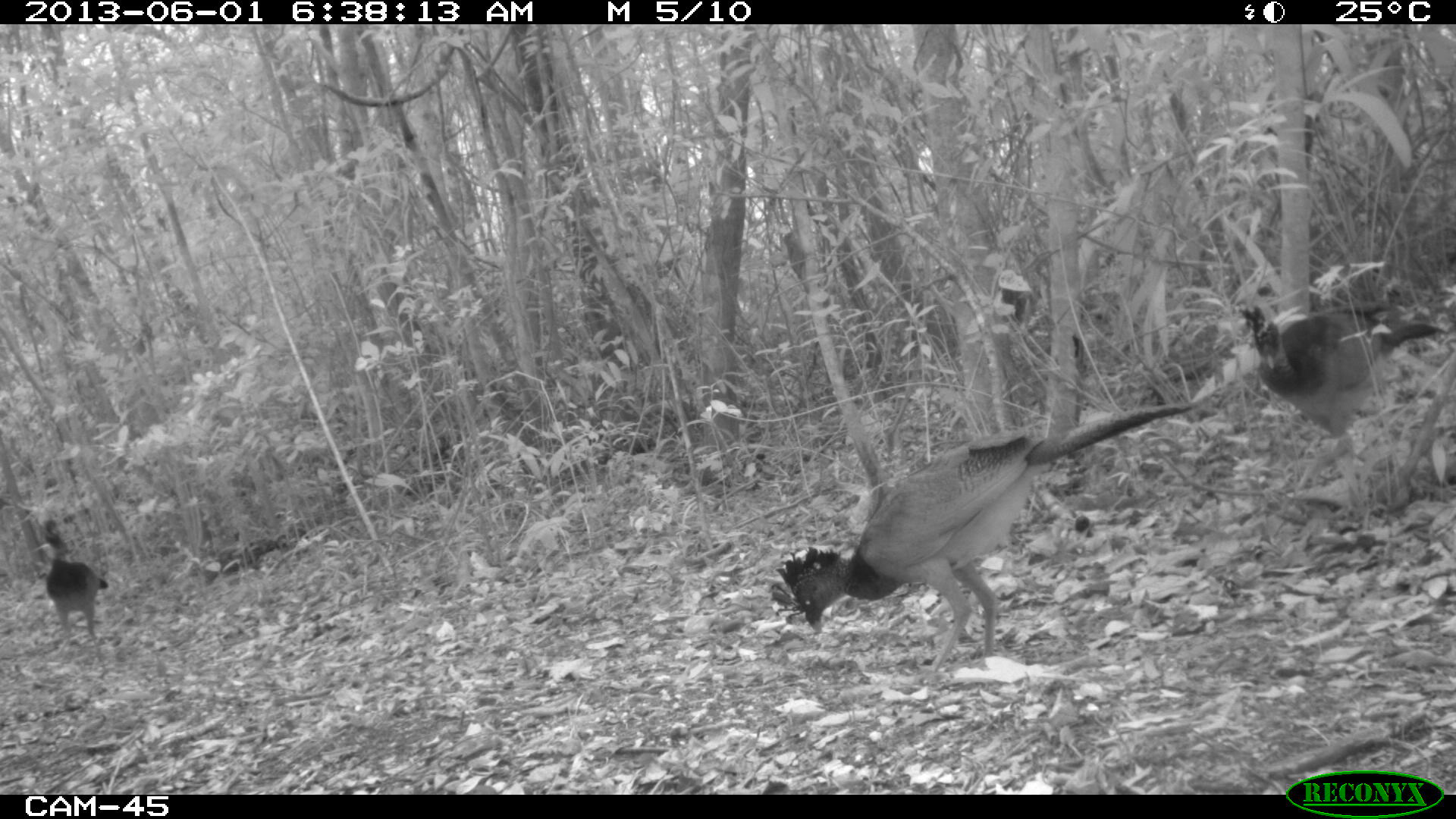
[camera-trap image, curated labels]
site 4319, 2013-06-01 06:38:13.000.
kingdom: Animalia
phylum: Chordata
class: Aves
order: Galliformes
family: Cracidae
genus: Crax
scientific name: Crax rubra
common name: great curassow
Crax rubra (great curassow), count 4.